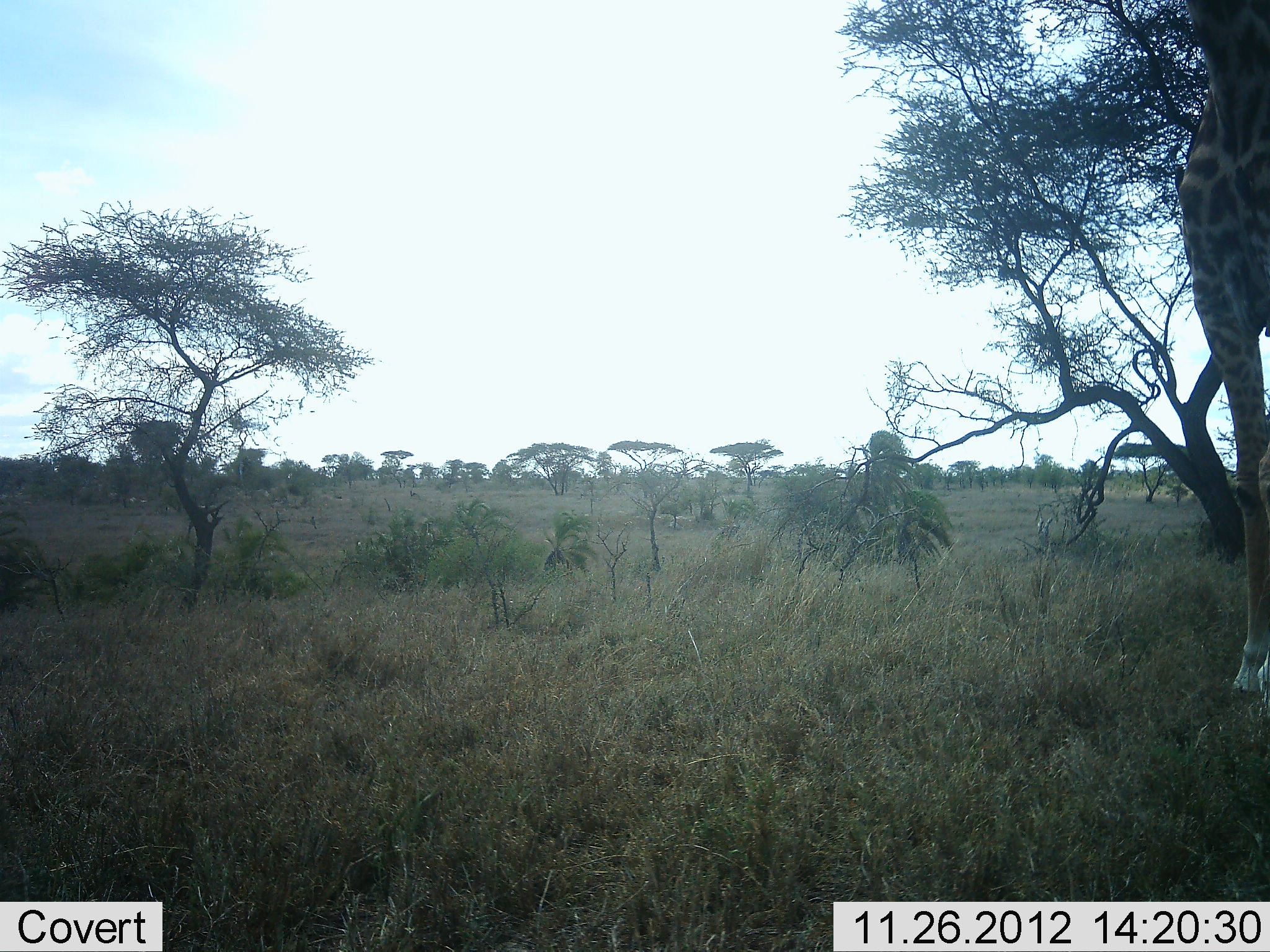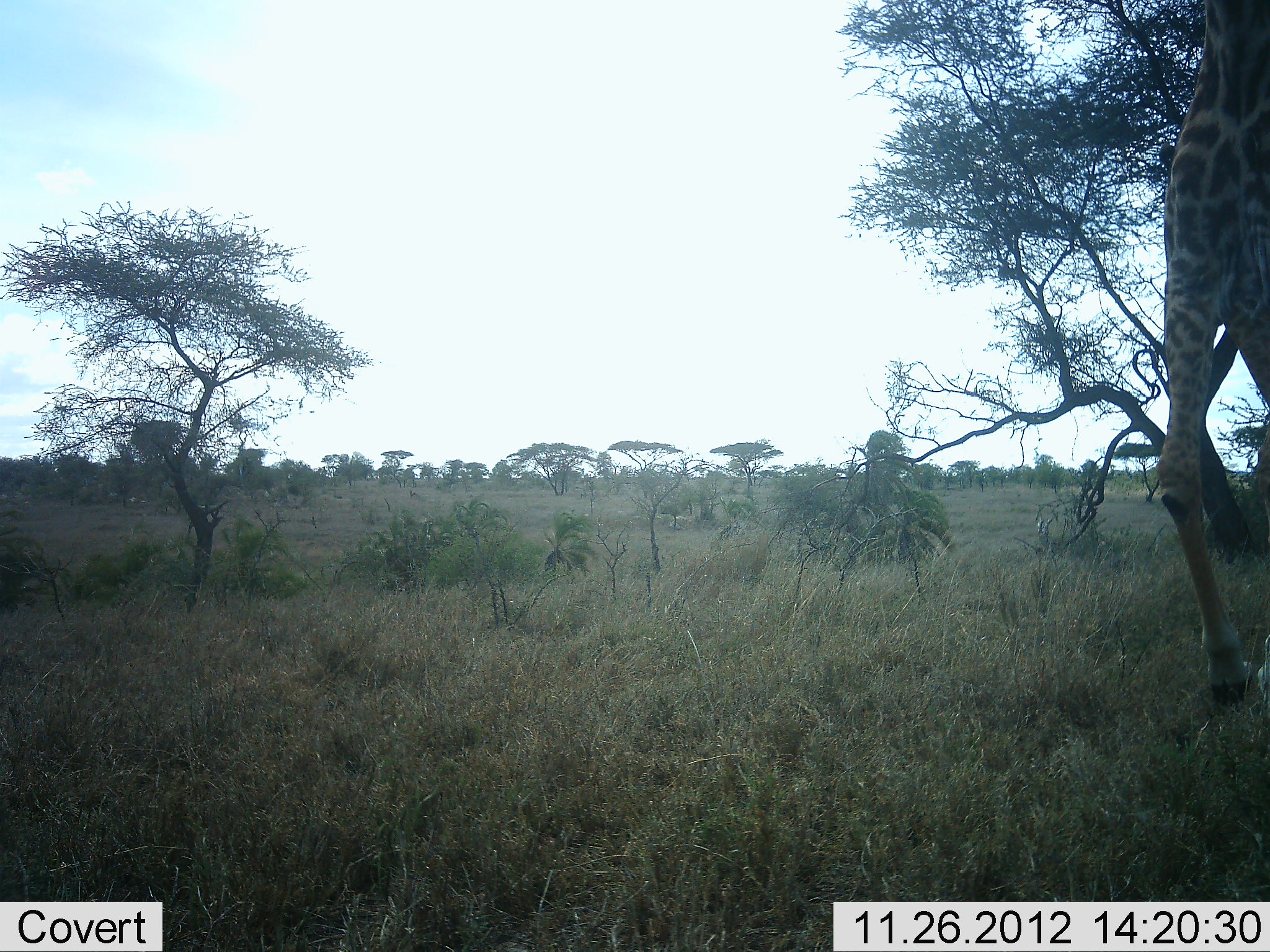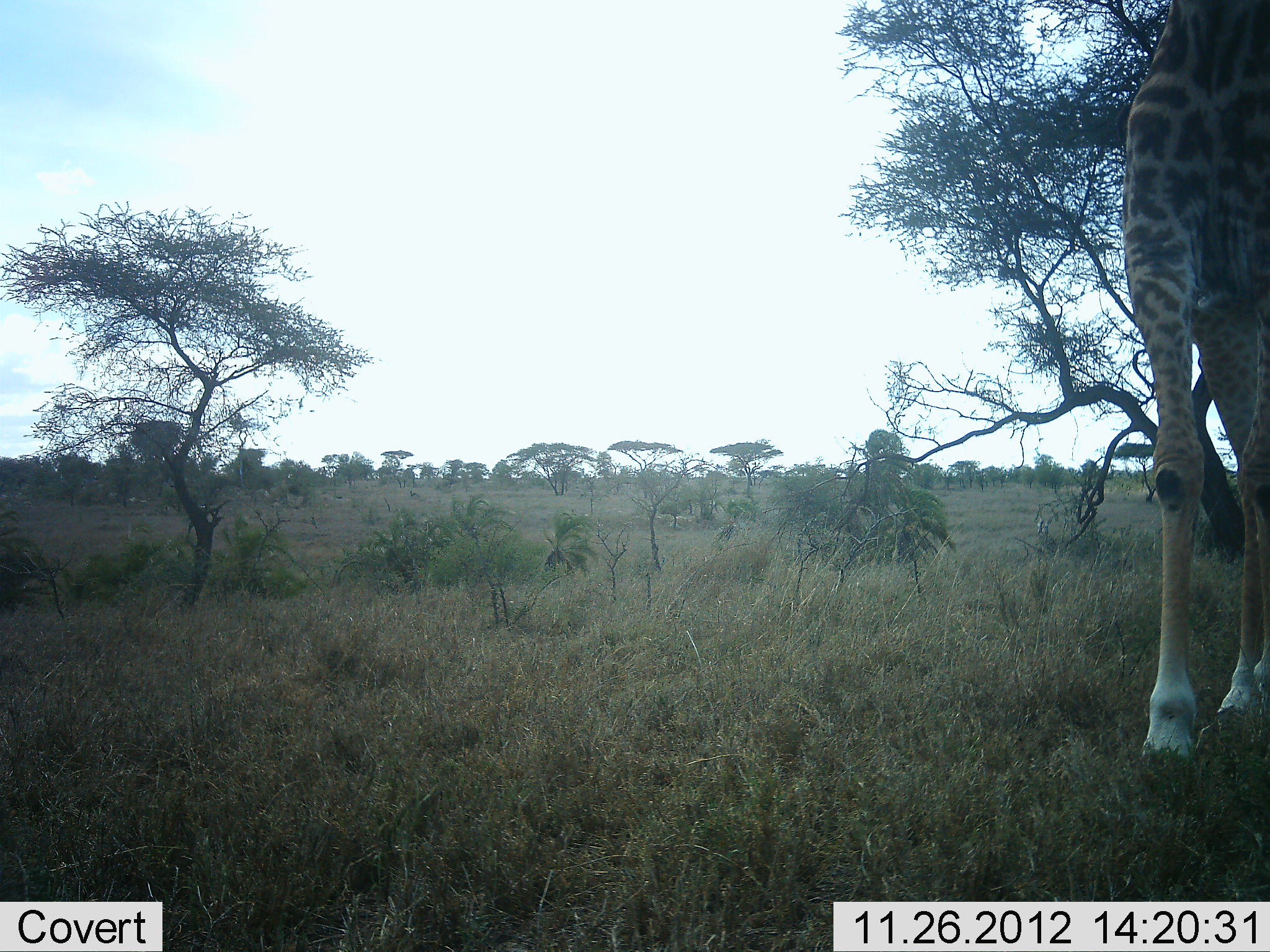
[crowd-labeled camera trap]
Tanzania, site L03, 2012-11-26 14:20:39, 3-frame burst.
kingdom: Animalia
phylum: Chordata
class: Mammalia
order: Artiodactyla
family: Giraffidae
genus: Giraffa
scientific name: Giraffa camelopardalis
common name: giraffe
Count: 1.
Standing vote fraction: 20%.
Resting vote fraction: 0%.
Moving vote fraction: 90%.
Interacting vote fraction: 0%.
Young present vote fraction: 0%.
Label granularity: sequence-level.